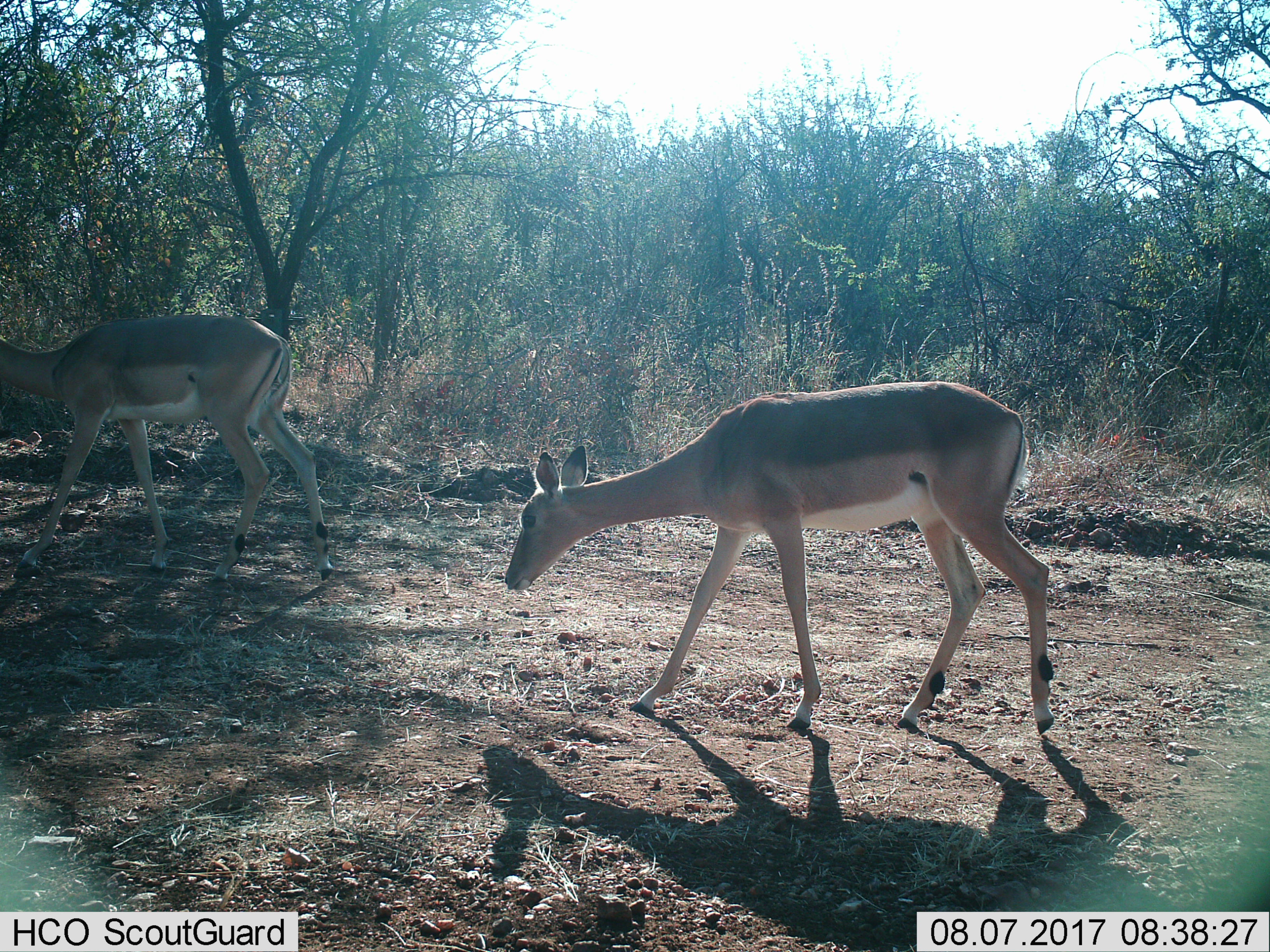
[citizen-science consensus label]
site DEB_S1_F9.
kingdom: Animalia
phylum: Chordata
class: Mammalia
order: Artiodactyla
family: Bovidae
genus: Aepyceros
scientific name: Aepyceros melampus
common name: impala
Impala (Aepyceros melampus), count 2. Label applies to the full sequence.